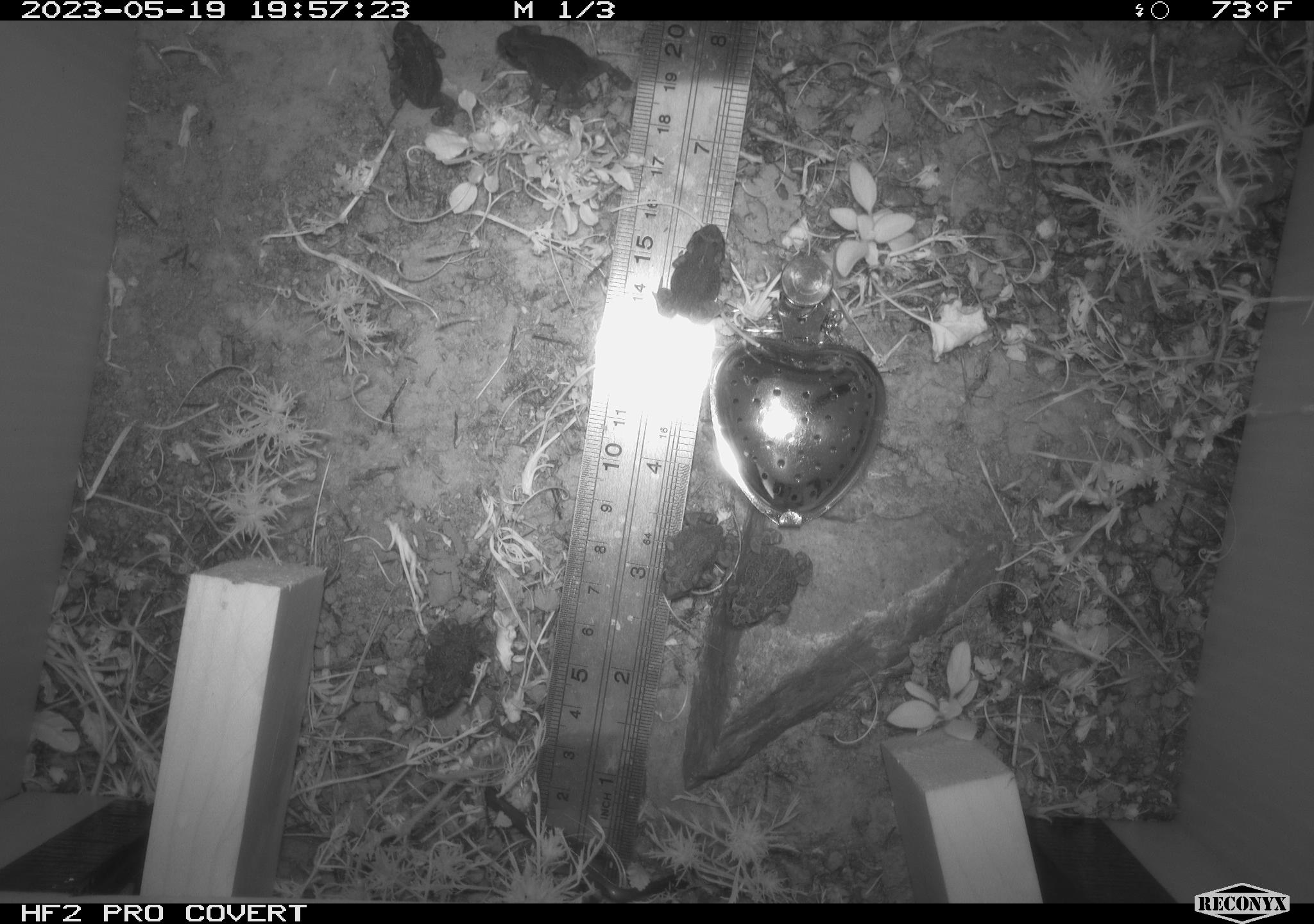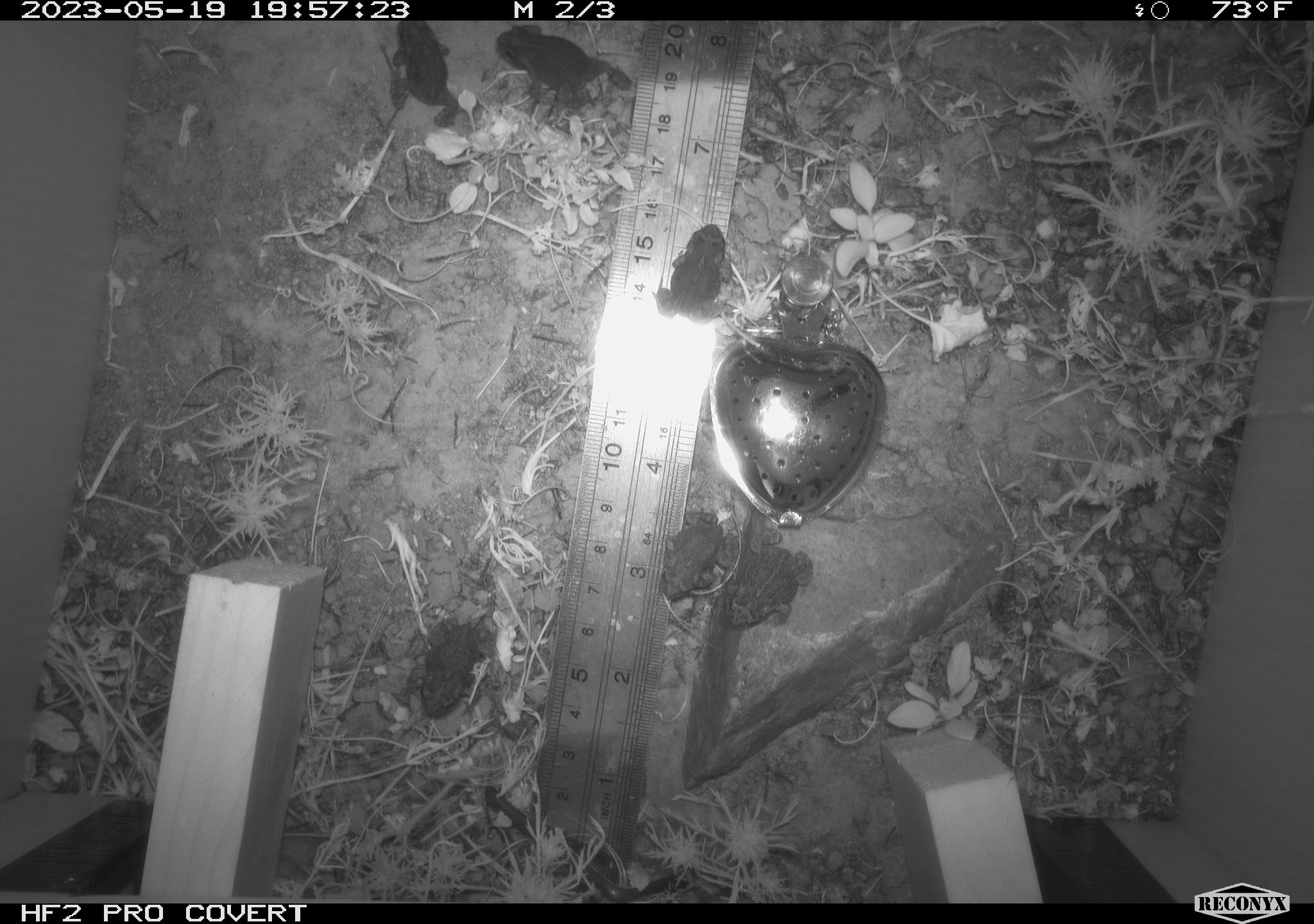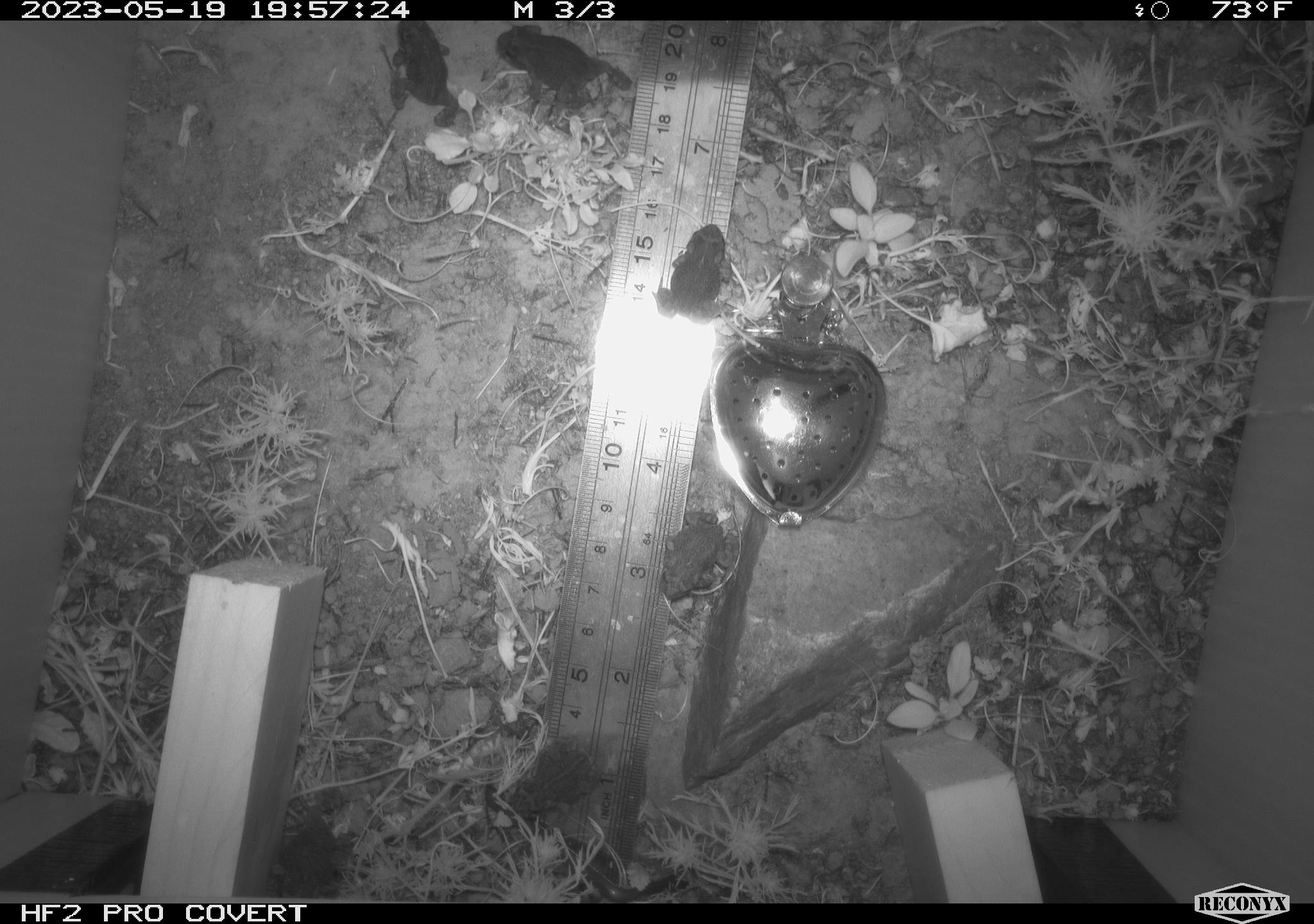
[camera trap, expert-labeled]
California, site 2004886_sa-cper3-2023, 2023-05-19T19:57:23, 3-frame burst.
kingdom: Animalia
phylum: Chordata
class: Amphibia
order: Anura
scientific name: Anura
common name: frogs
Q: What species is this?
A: Frogs (Anura).